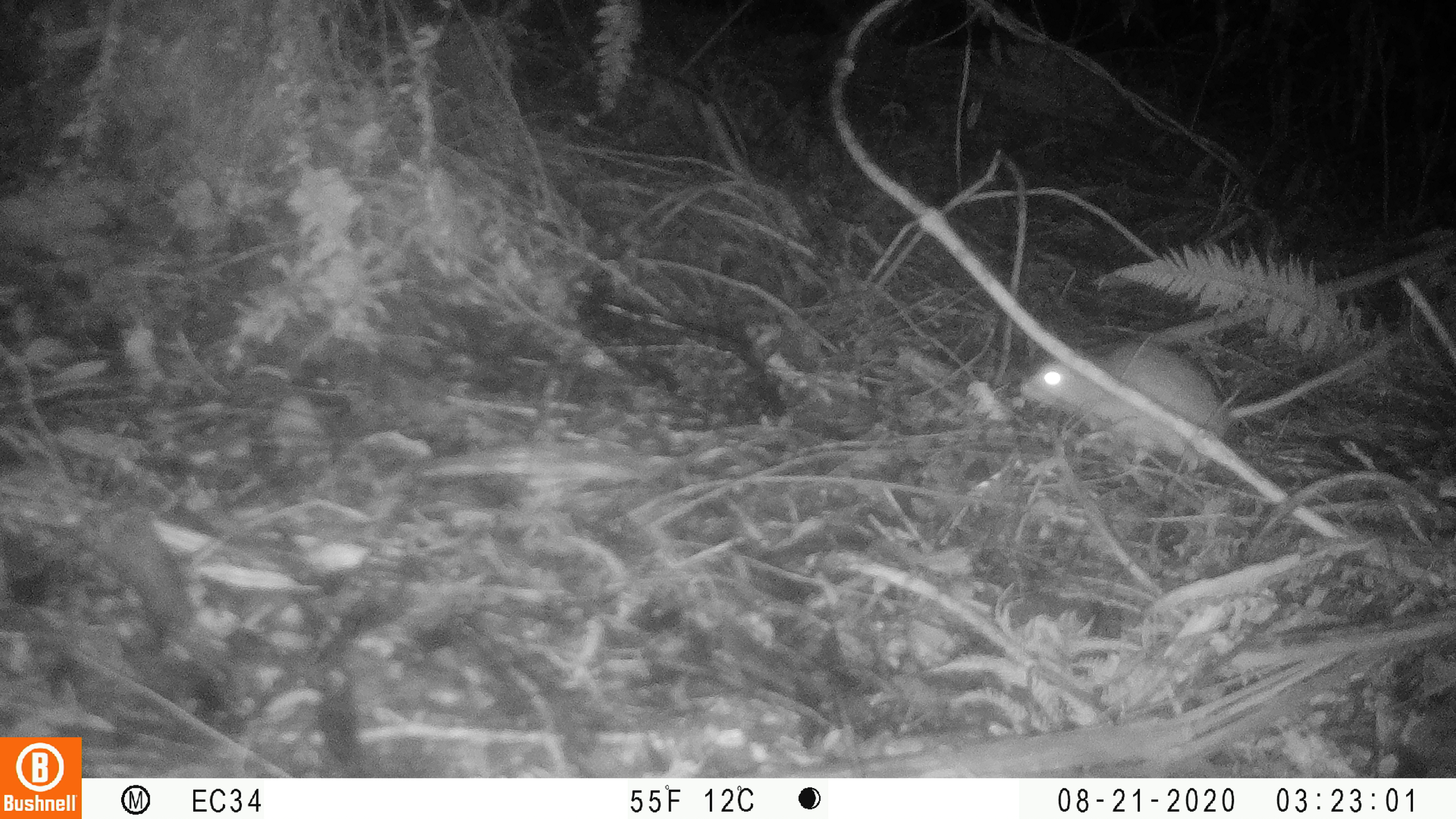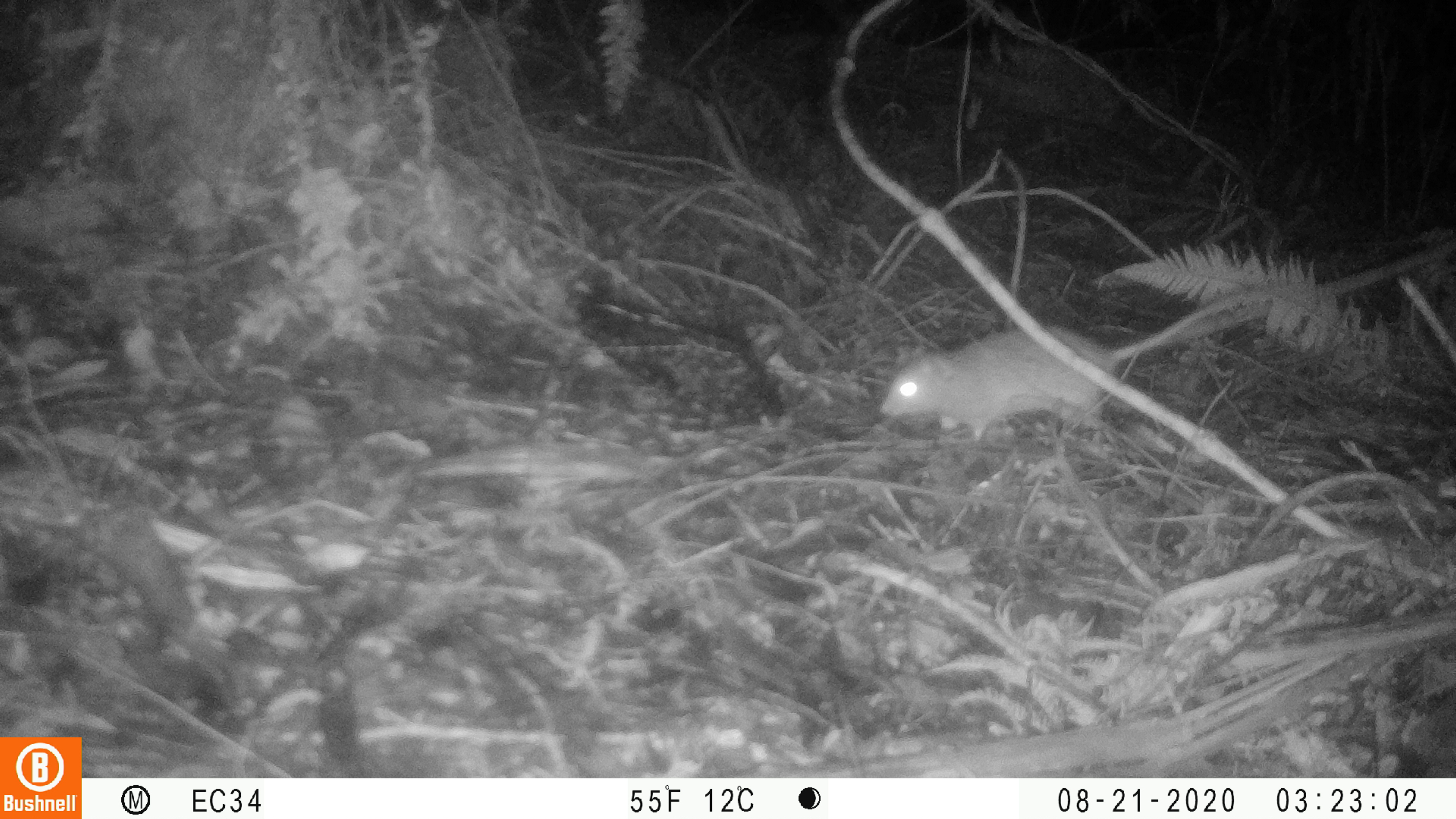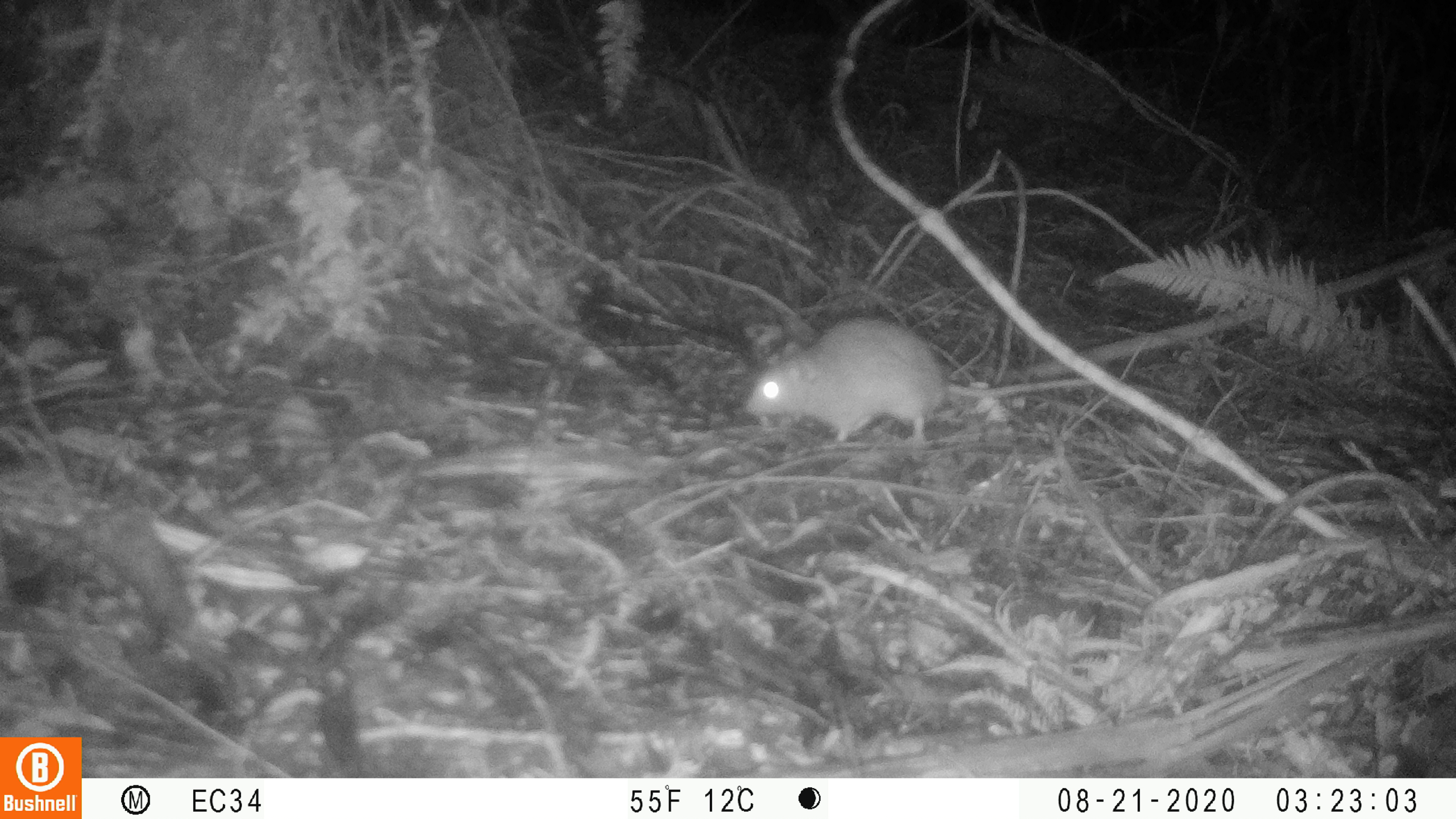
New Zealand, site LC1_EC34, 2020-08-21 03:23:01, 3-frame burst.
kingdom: Animalia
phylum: Chordata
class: Mammalia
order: Rodentia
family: Muridae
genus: Rattus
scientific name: Rattus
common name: rat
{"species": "rat (Rattus)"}